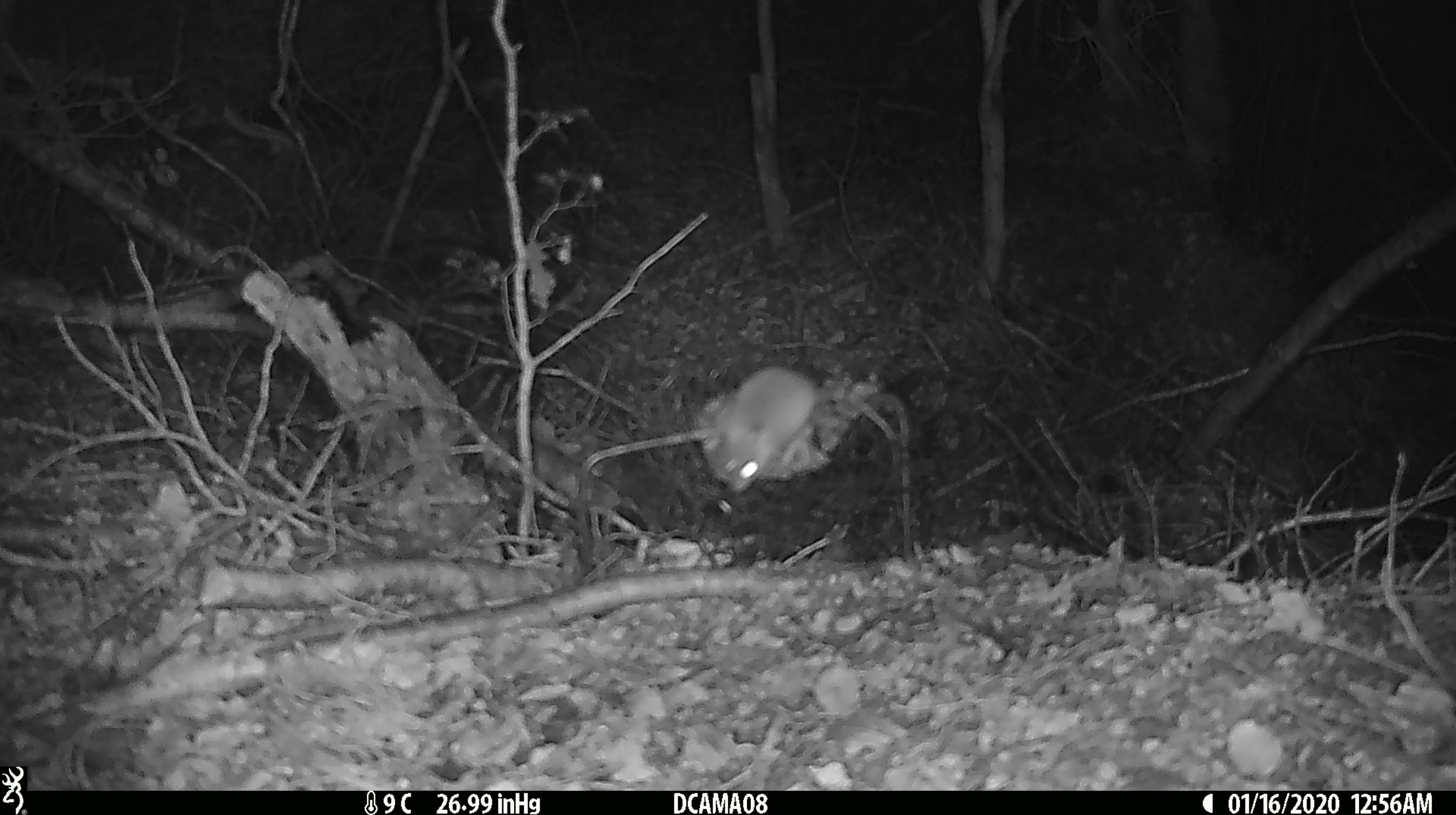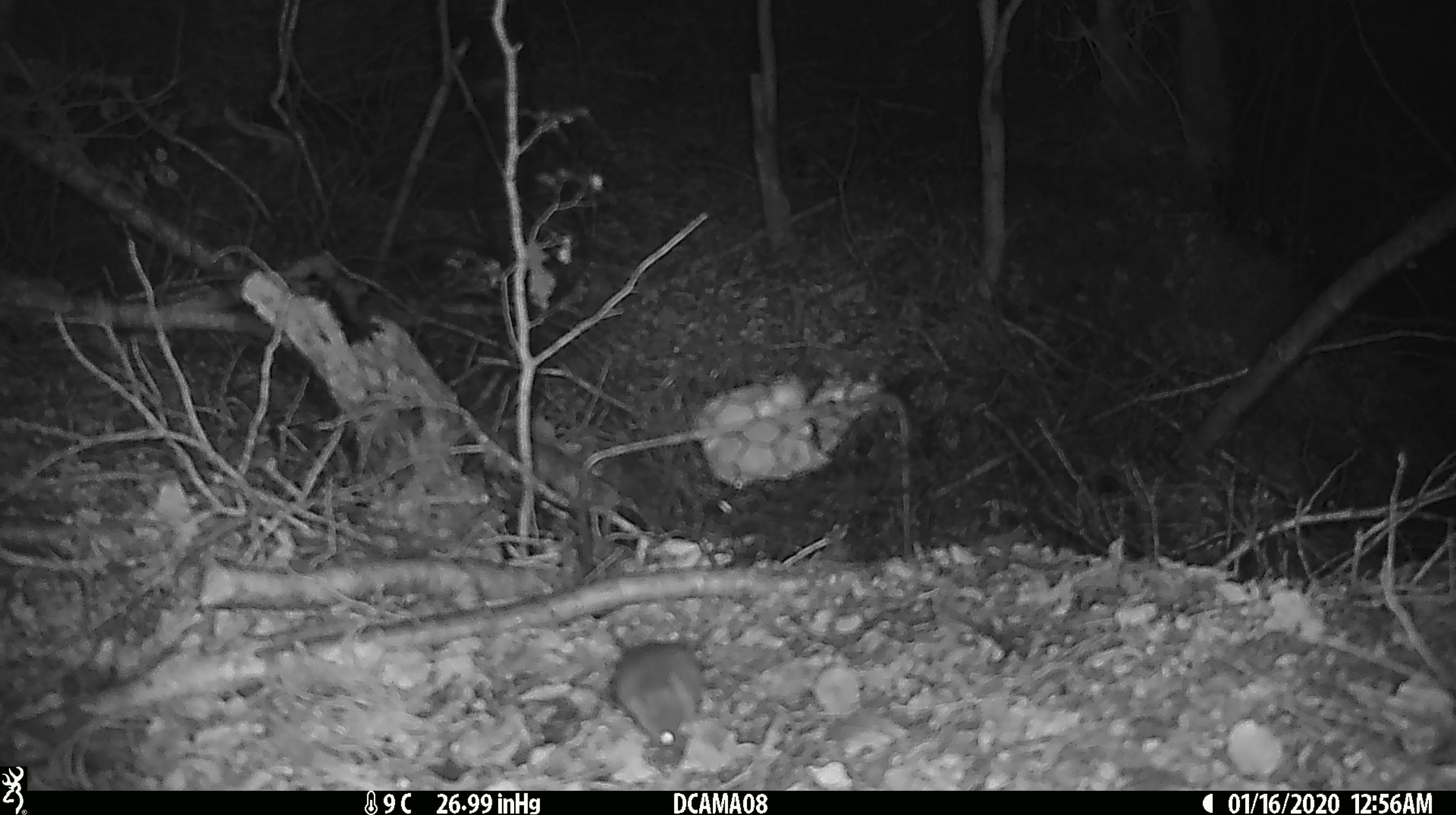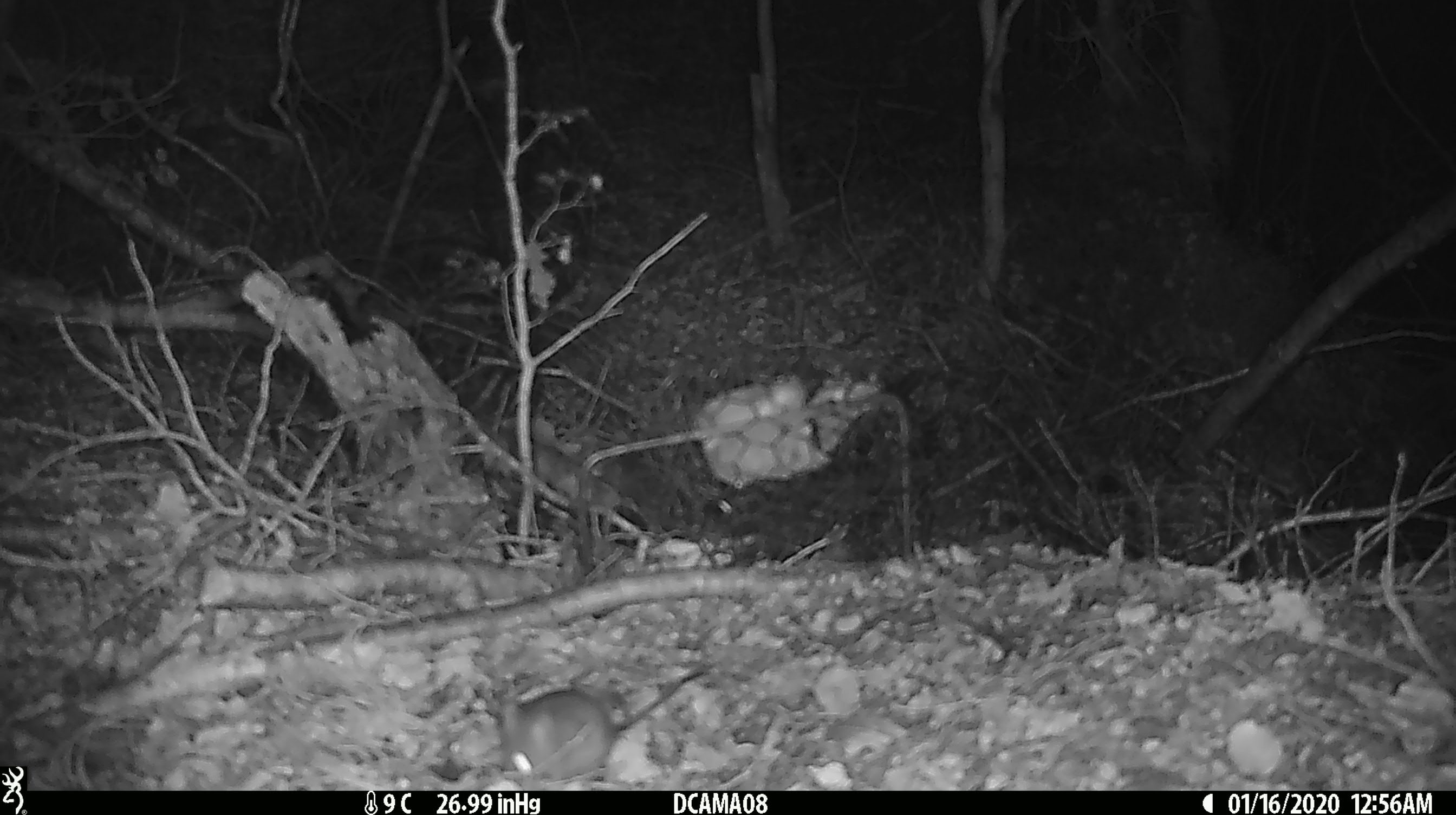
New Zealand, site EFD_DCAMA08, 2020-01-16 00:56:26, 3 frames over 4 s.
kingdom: Animalia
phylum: Chordata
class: Mammalia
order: Rodentia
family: Muridae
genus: Mus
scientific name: Mus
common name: mouse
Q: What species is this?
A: Mouse (Mus).